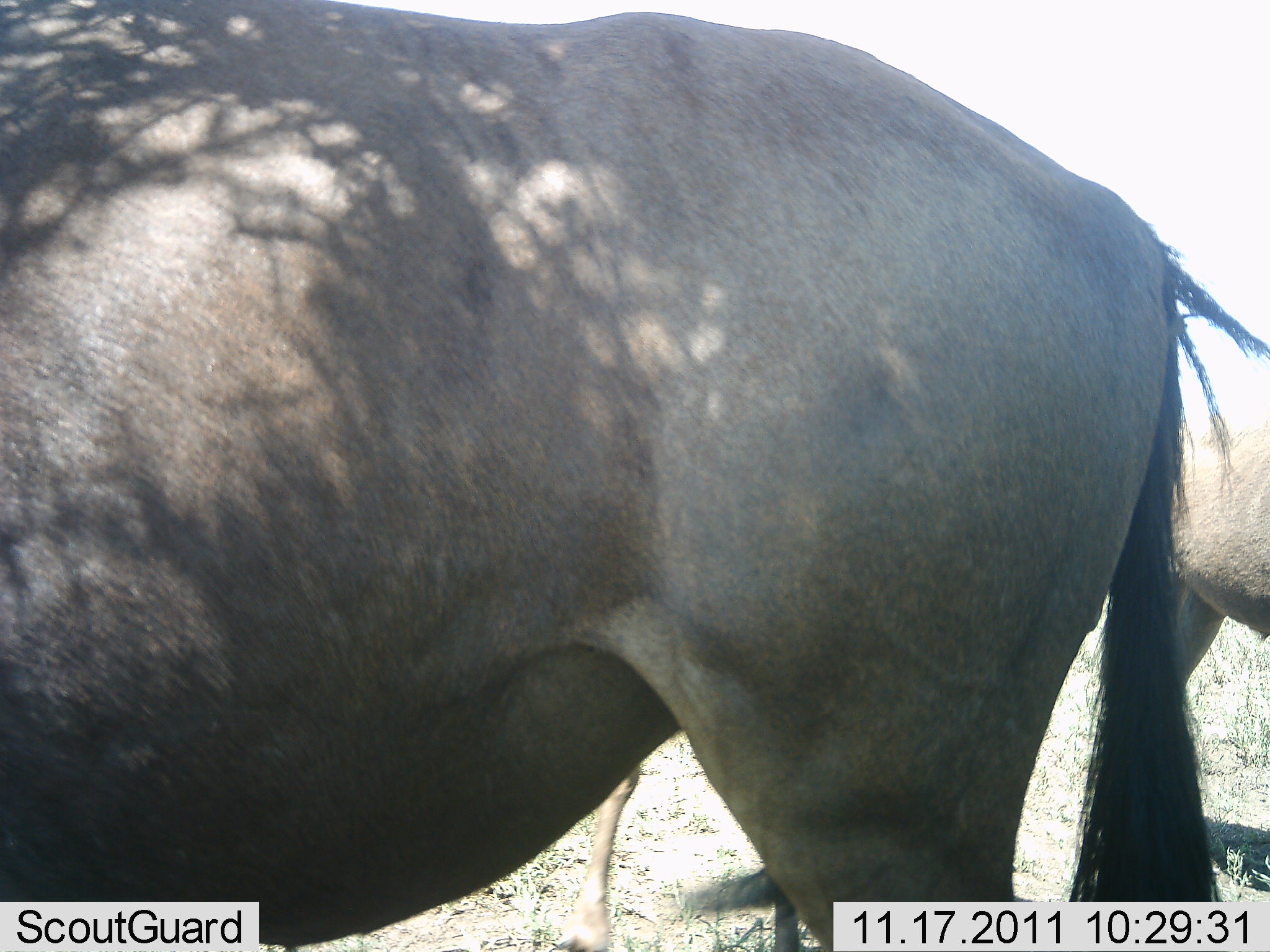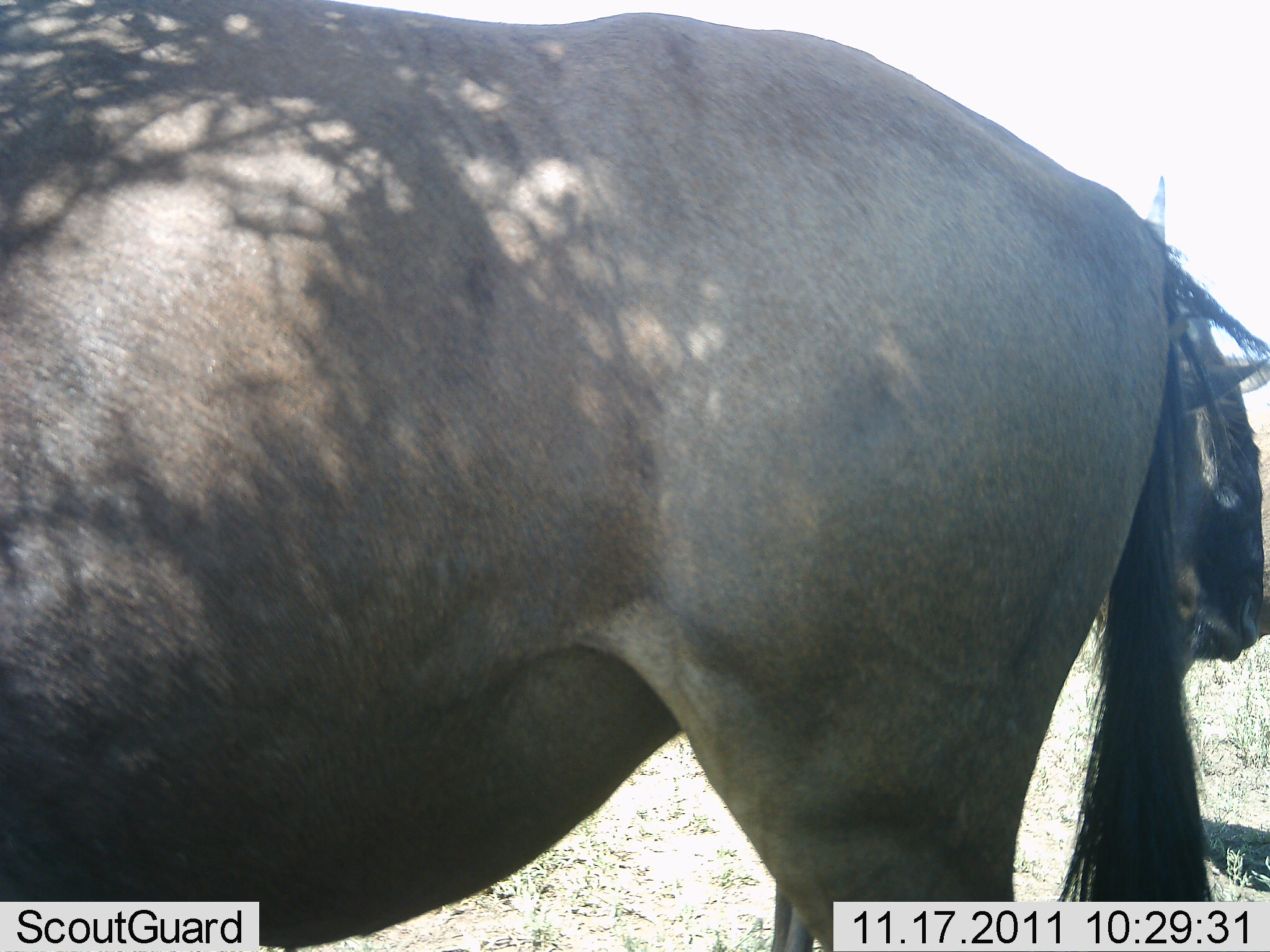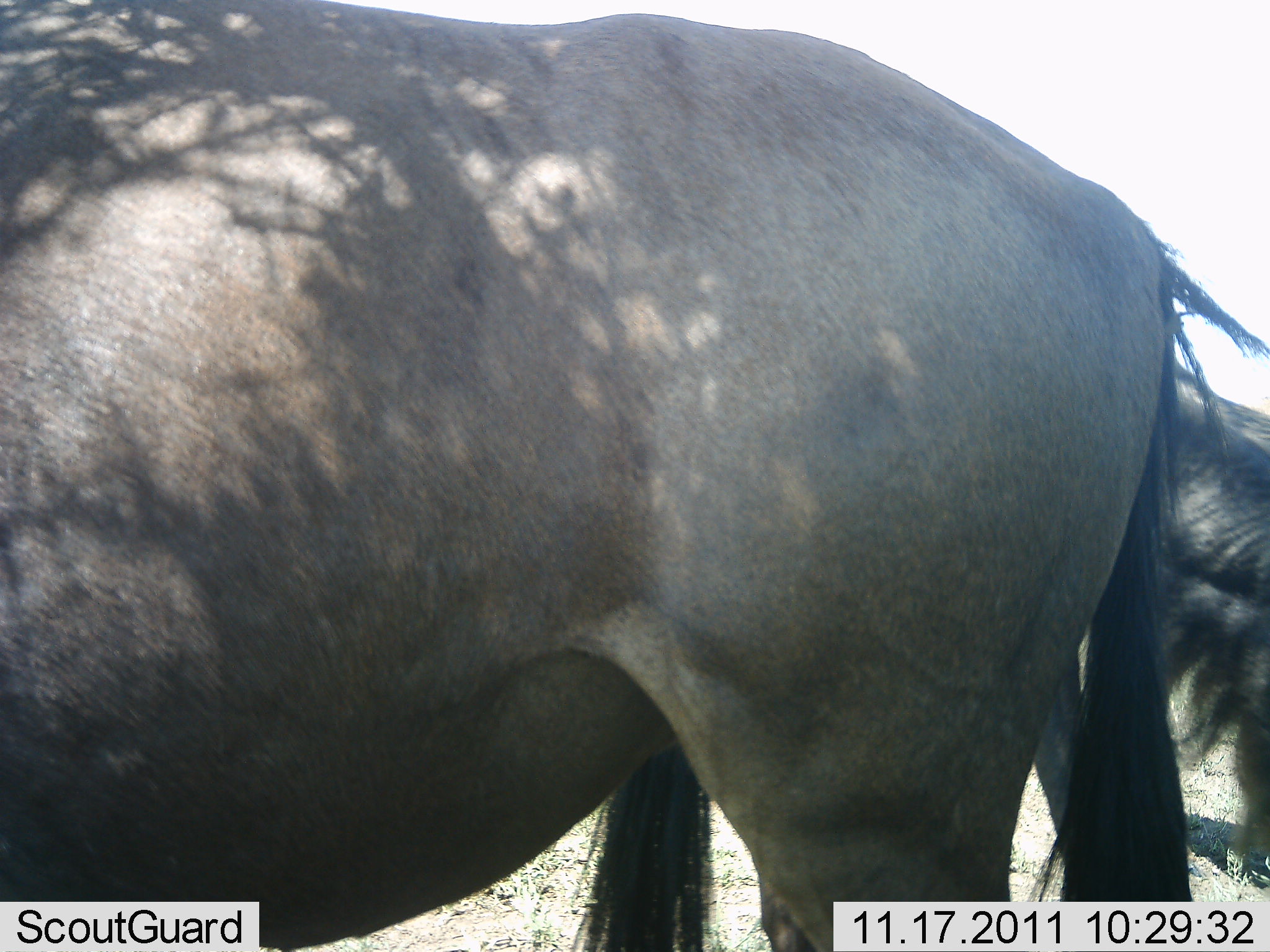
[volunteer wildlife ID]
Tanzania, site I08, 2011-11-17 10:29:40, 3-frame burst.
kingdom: Animalia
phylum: Chordata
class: Mammalia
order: Artiodactyla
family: Bovidae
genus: Connochaetes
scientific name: Connochaetes taurinus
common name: blue wildebeest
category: wildebeest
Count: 2.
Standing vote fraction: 83%.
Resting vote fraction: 0%.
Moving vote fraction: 50%.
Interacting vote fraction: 0%.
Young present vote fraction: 0%.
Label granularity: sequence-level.